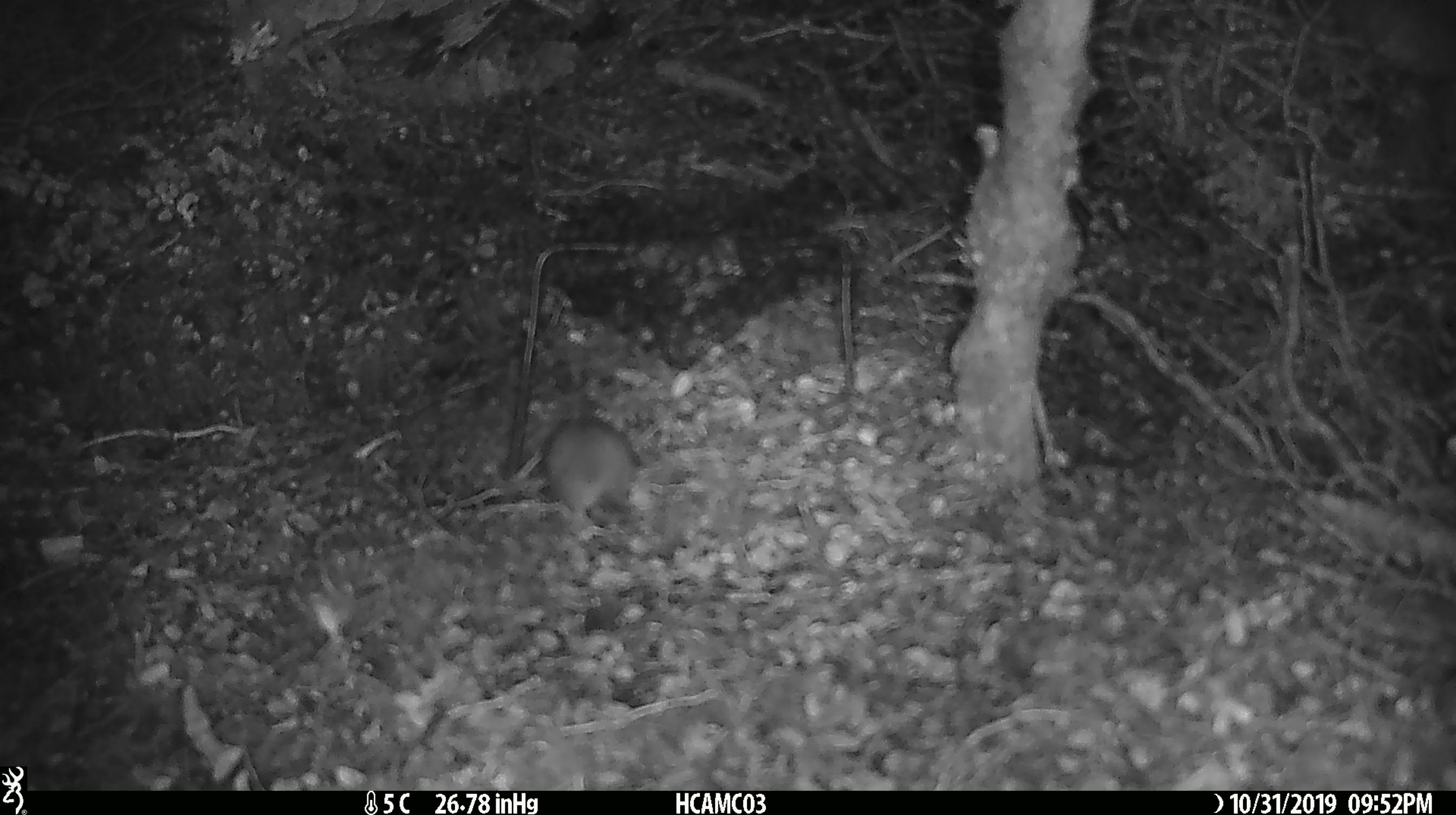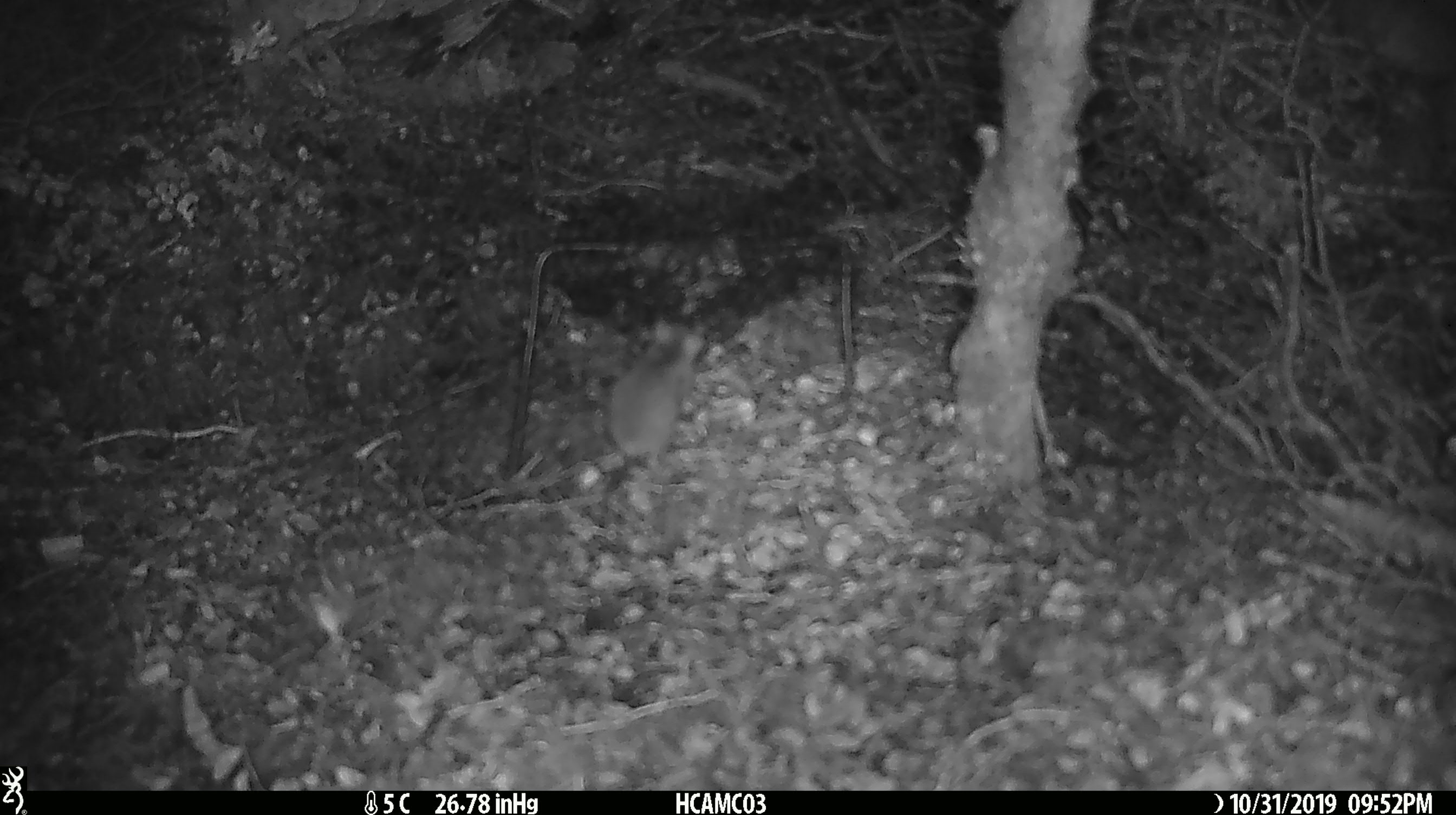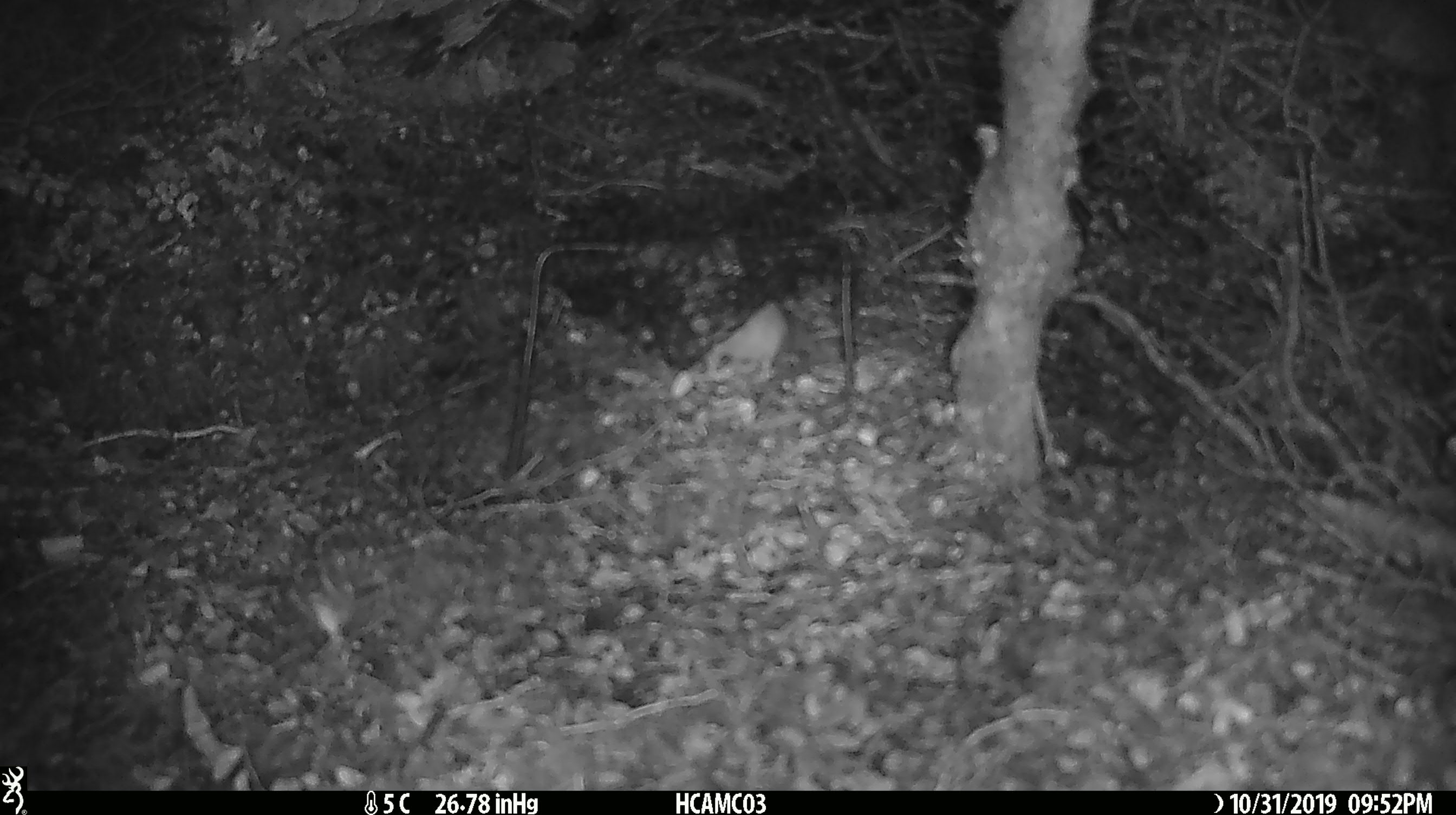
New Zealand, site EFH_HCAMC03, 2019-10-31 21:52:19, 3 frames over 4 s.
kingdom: Animalia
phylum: Chordata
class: Mammalia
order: Rodentia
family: Muridae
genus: Mus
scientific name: Mus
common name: mouse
Mouse (Mus).